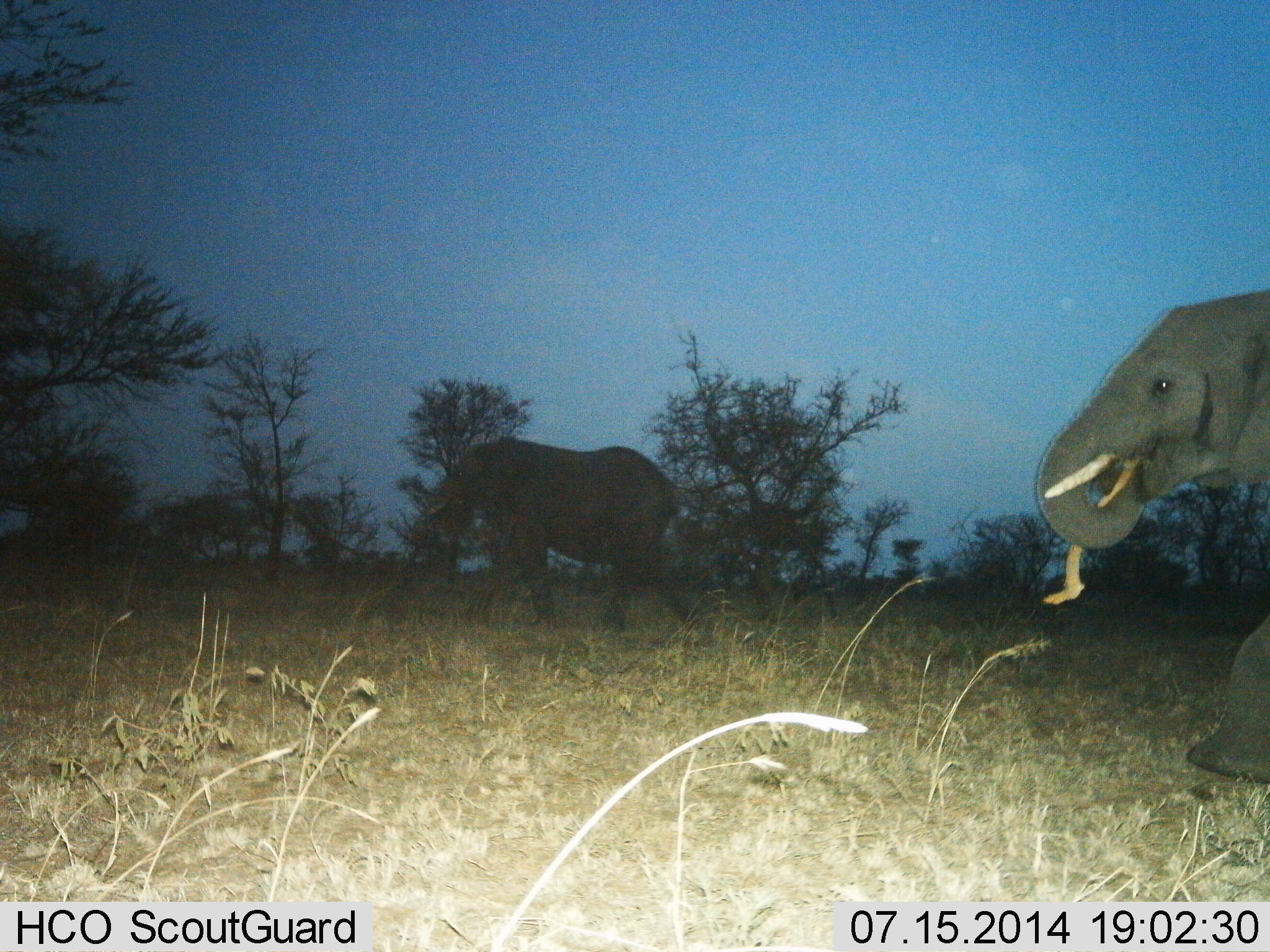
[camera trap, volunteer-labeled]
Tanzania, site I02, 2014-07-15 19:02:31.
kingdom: Animalia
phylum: Chordata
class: Mammalia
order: Proboscidea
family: Elephantidae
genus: Loxodonta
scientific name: Loxodonta africana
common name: african bush elephant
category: elephant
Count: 2.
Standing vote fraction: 0%.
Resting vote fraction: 0%.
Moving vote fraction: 90%.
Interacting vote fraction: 0%.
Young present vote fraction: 0%.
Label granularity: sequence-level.